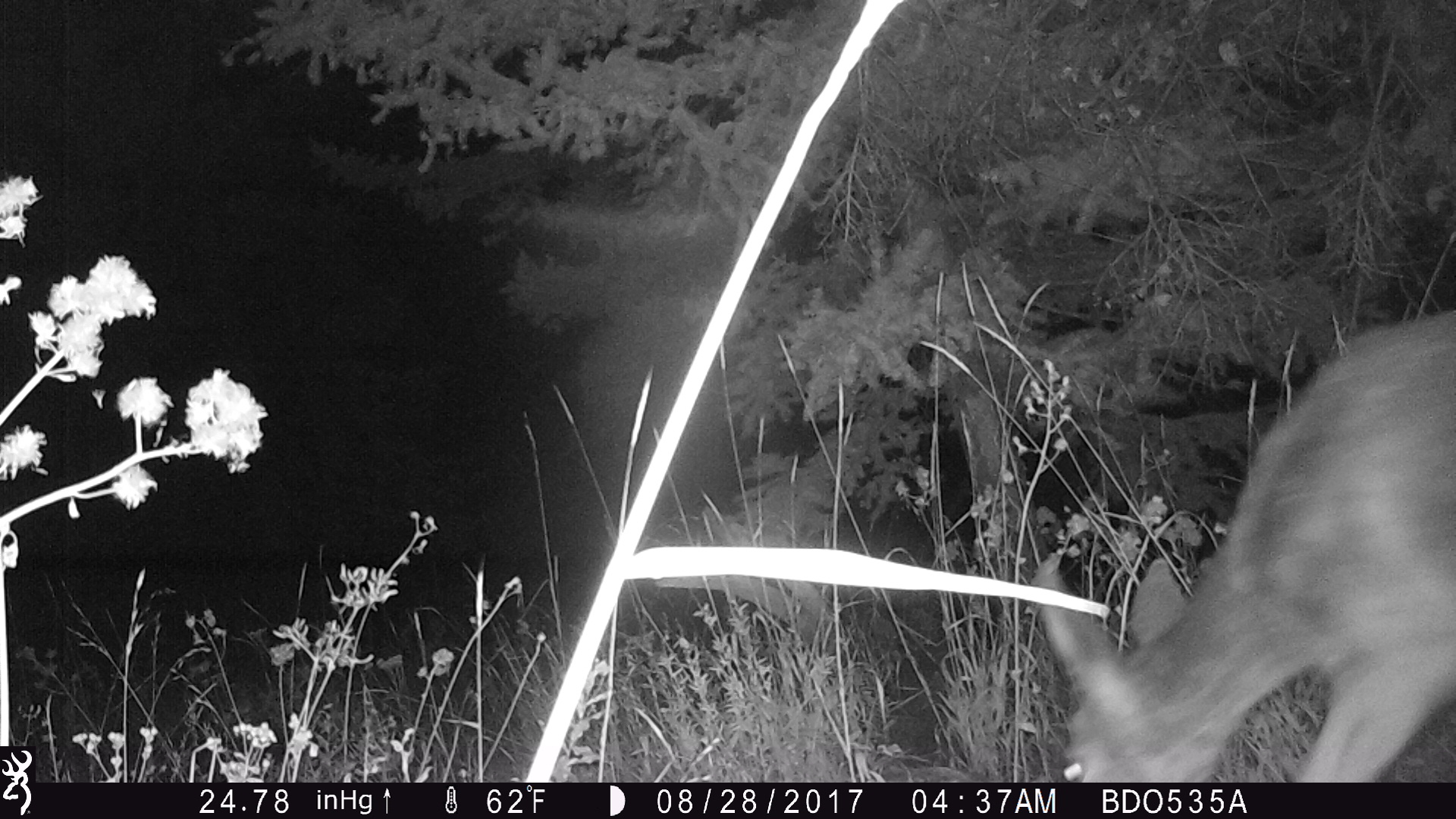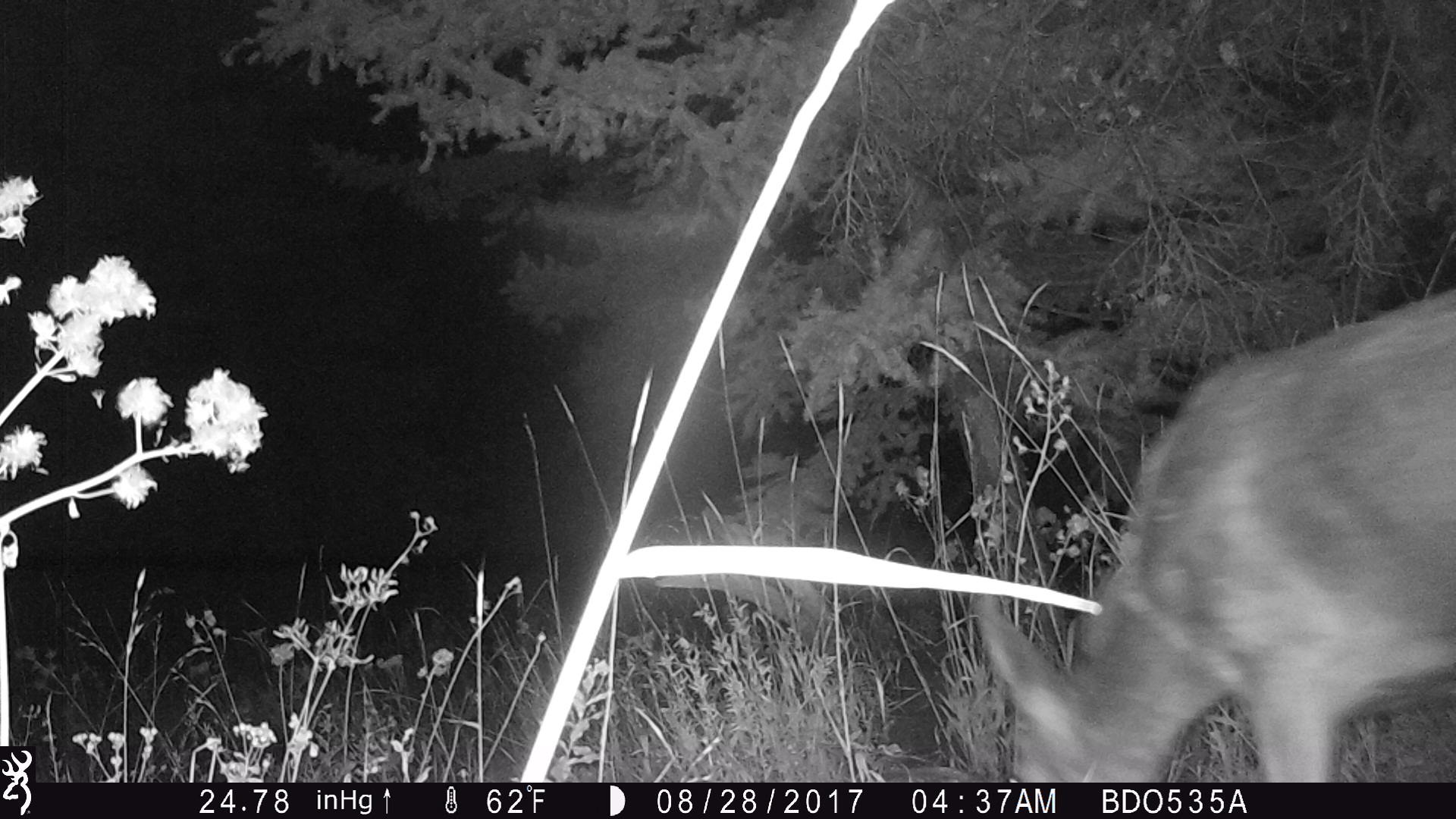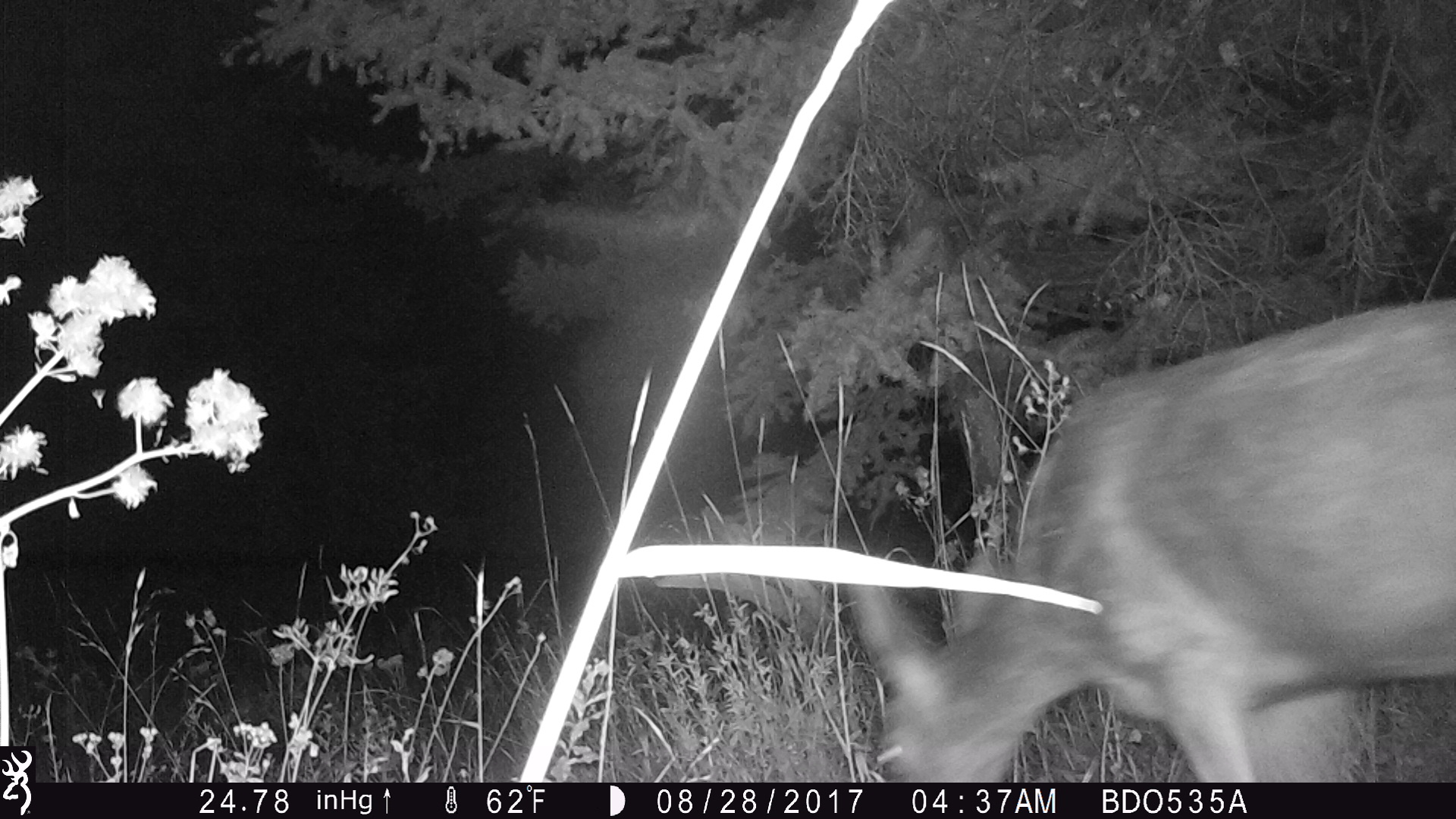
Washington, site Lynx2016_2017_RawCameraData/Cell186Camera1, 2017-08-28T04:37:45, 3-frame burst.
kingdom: Animalia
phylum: Chordata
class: Mammalia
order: Artiodactyla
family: Cervidae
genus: Odocoileus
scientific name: Odocoileus hemionus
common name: mule deer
Odocoileus hemionus (mule deer). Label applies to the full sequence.